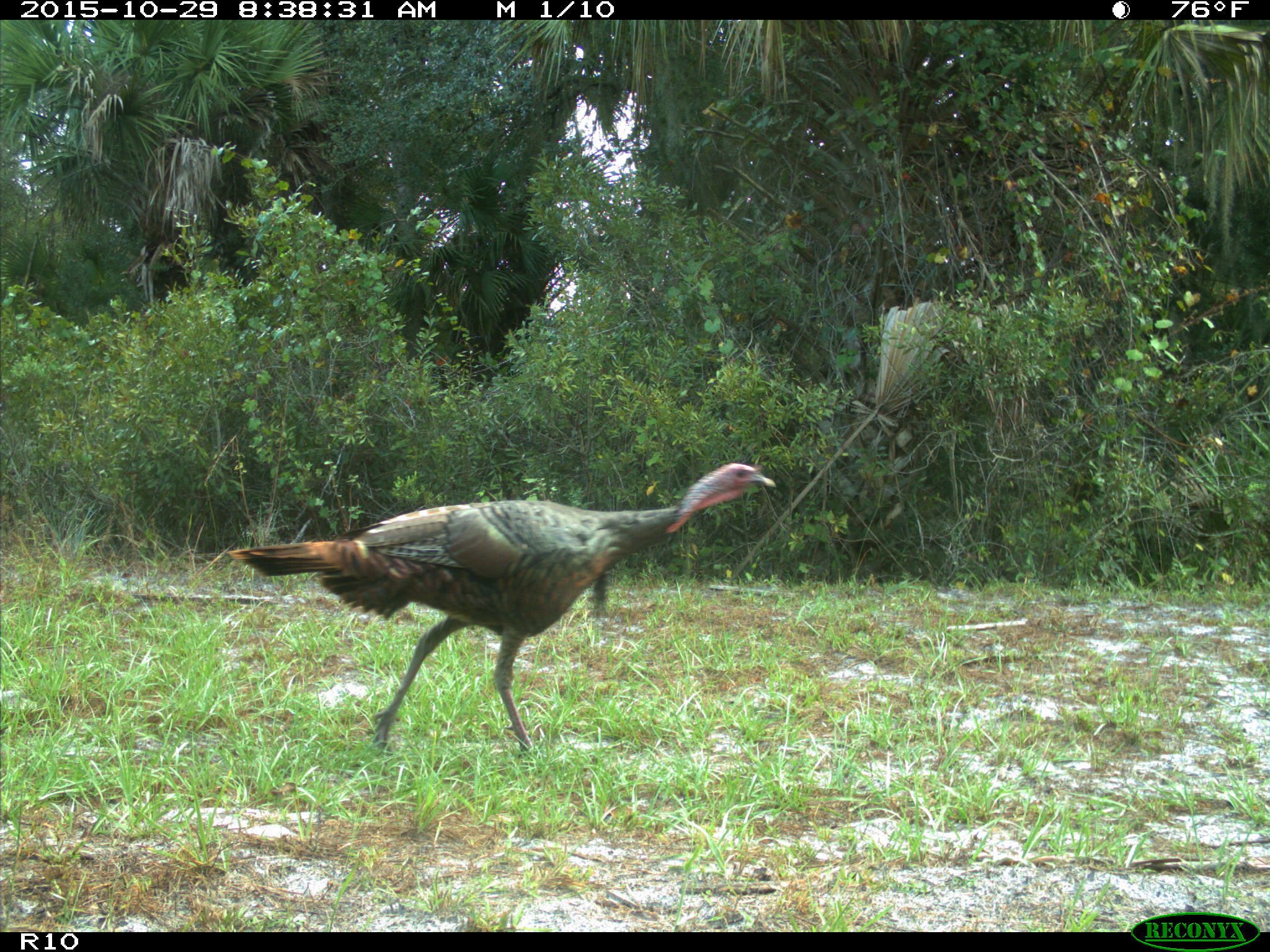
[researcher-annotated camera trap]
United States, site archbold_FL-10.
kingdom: Animalia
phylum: Chordata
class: Aves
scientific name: Aves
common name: birds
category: unidentified bird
Unidentified bird (birds) (Aves).